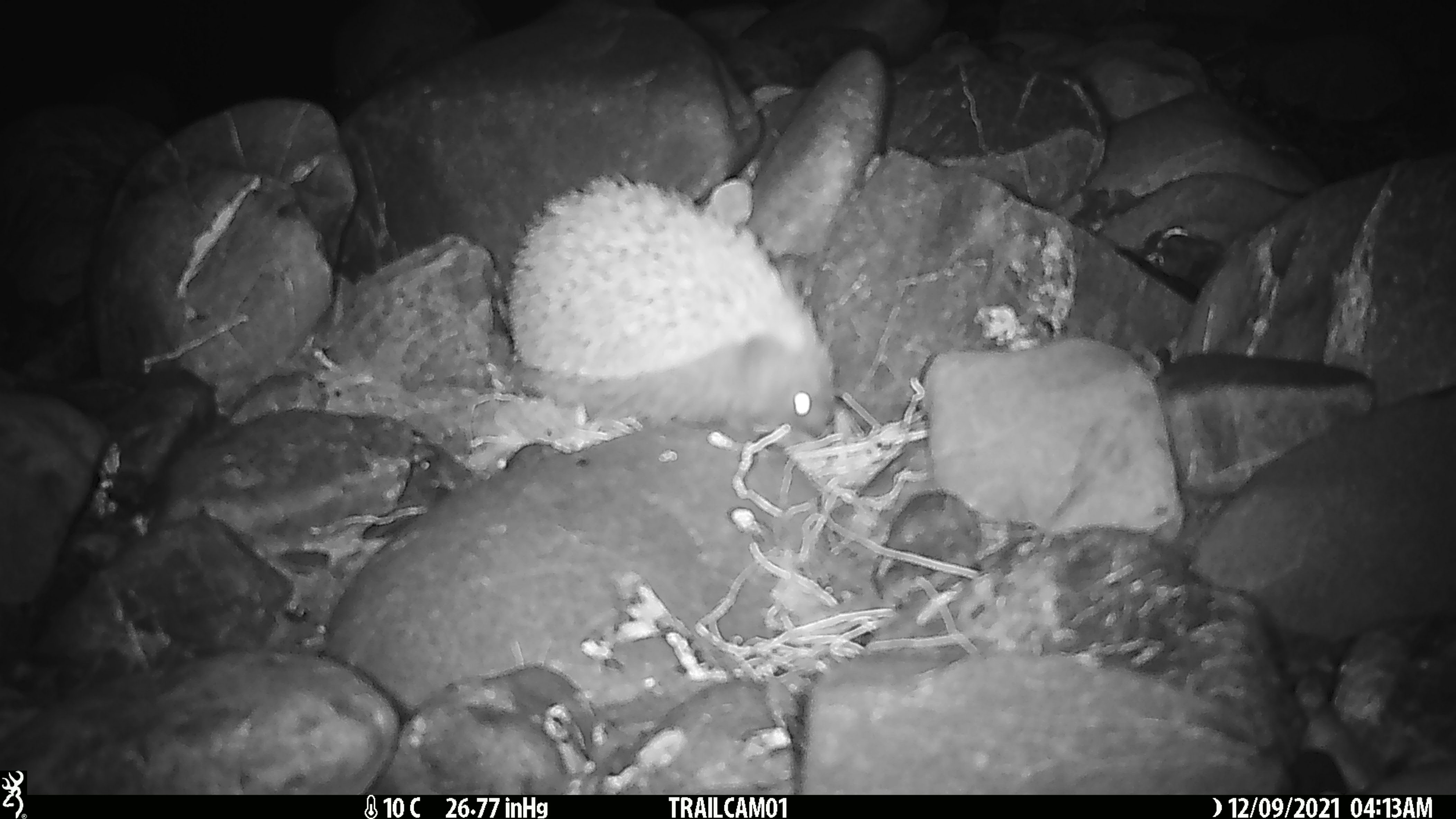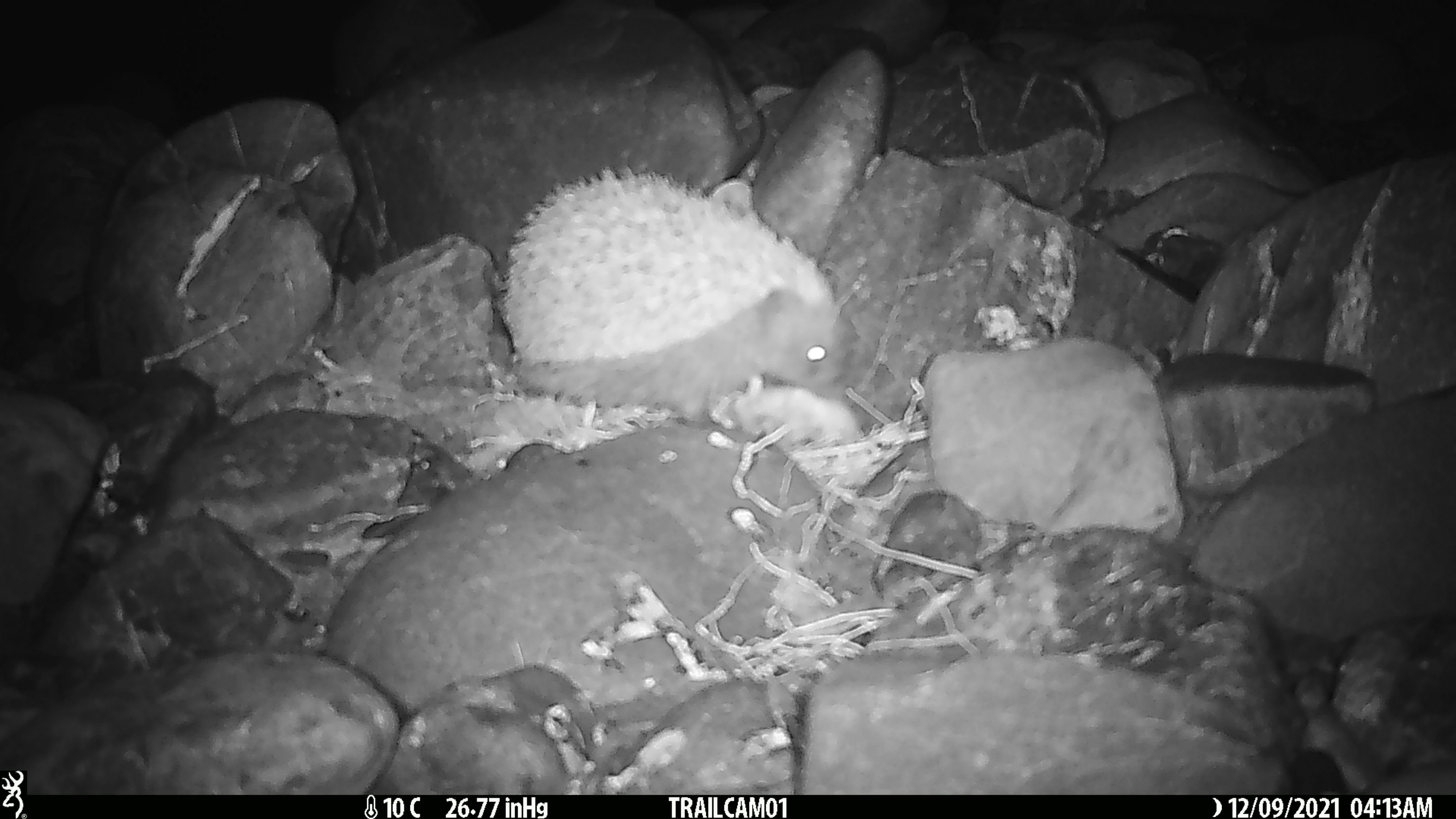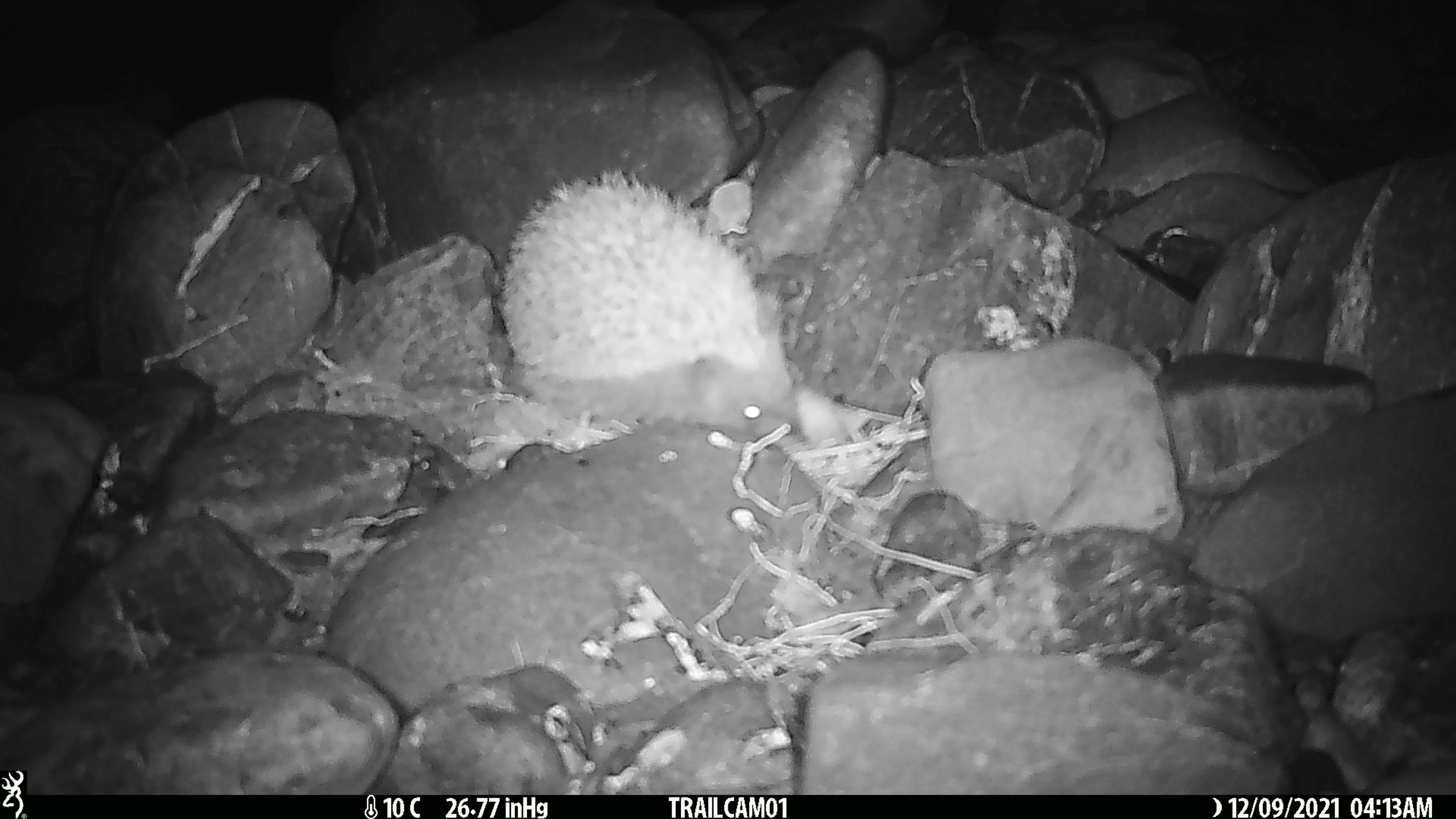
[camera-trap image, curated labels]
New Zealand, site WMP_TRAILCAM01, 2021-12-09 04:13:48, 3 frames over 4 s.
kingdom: Animalia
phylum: Chordata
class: Mammalia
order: Eulipotyphla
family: Erinaceidae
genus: Erinaceus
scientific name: Erinaceus europaeus europaeus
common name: european hedgehog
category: hedgehog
Hedgehog (european hedgehog) (Erinaceus europaeus europaeus).